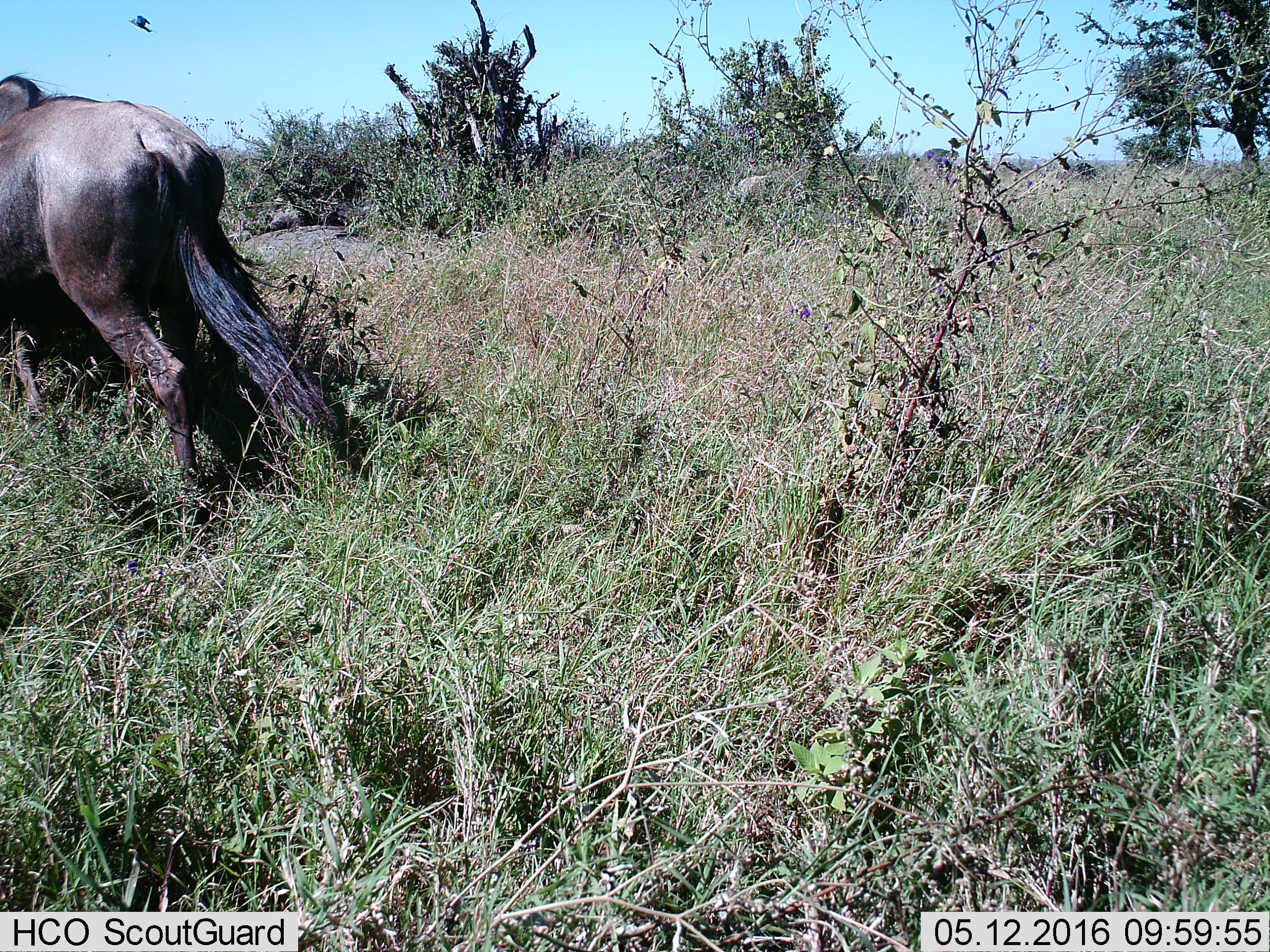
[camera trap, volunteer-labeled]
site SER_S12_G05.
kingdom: Animalia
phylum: Chordata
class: Mammalia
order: Artiodactyla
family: Bovidae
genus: Connochaetes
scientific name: Connochaetes taurinus taurinus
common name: blue wildebeest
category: wildebeestblue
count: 1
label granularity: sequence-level